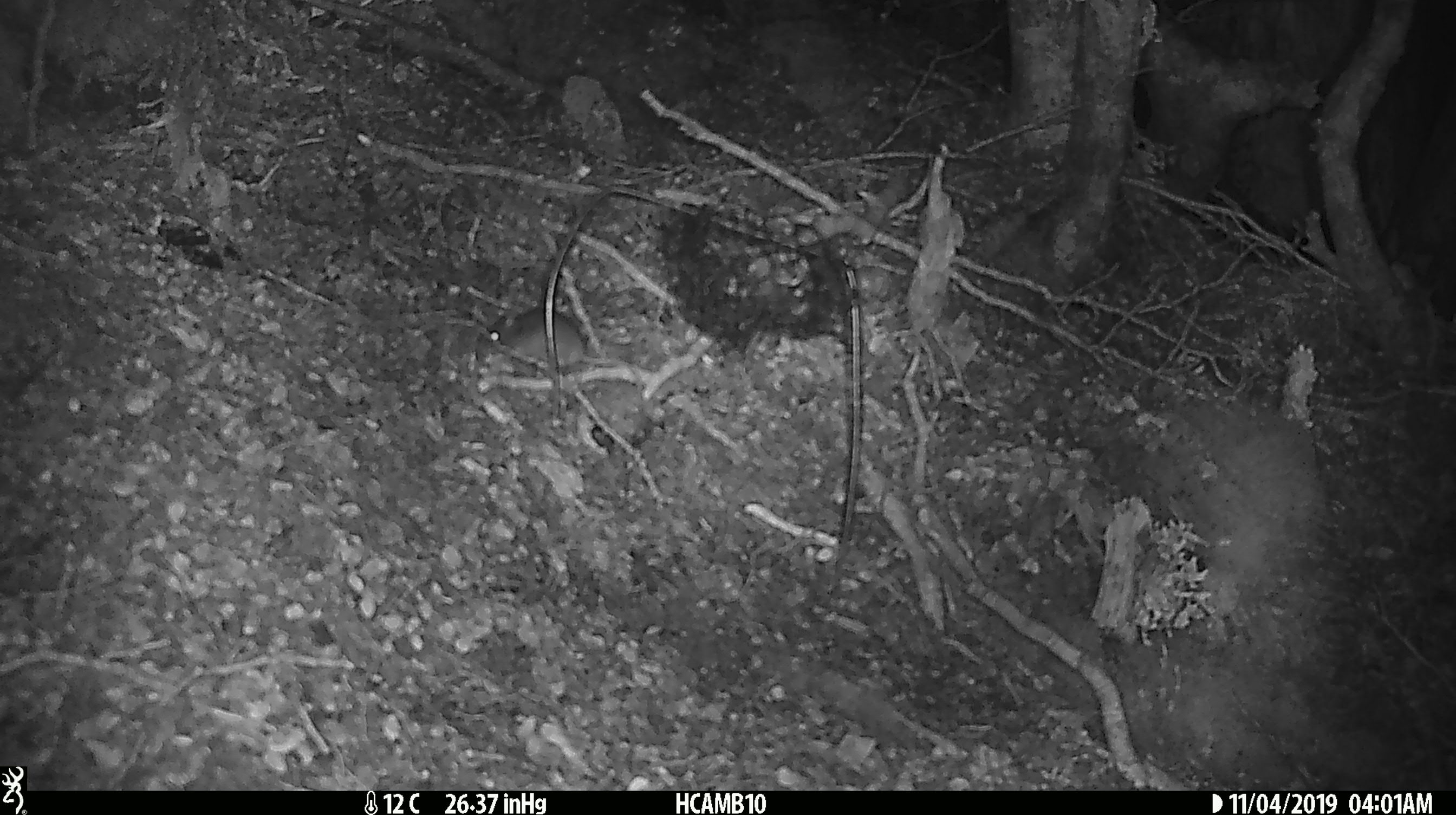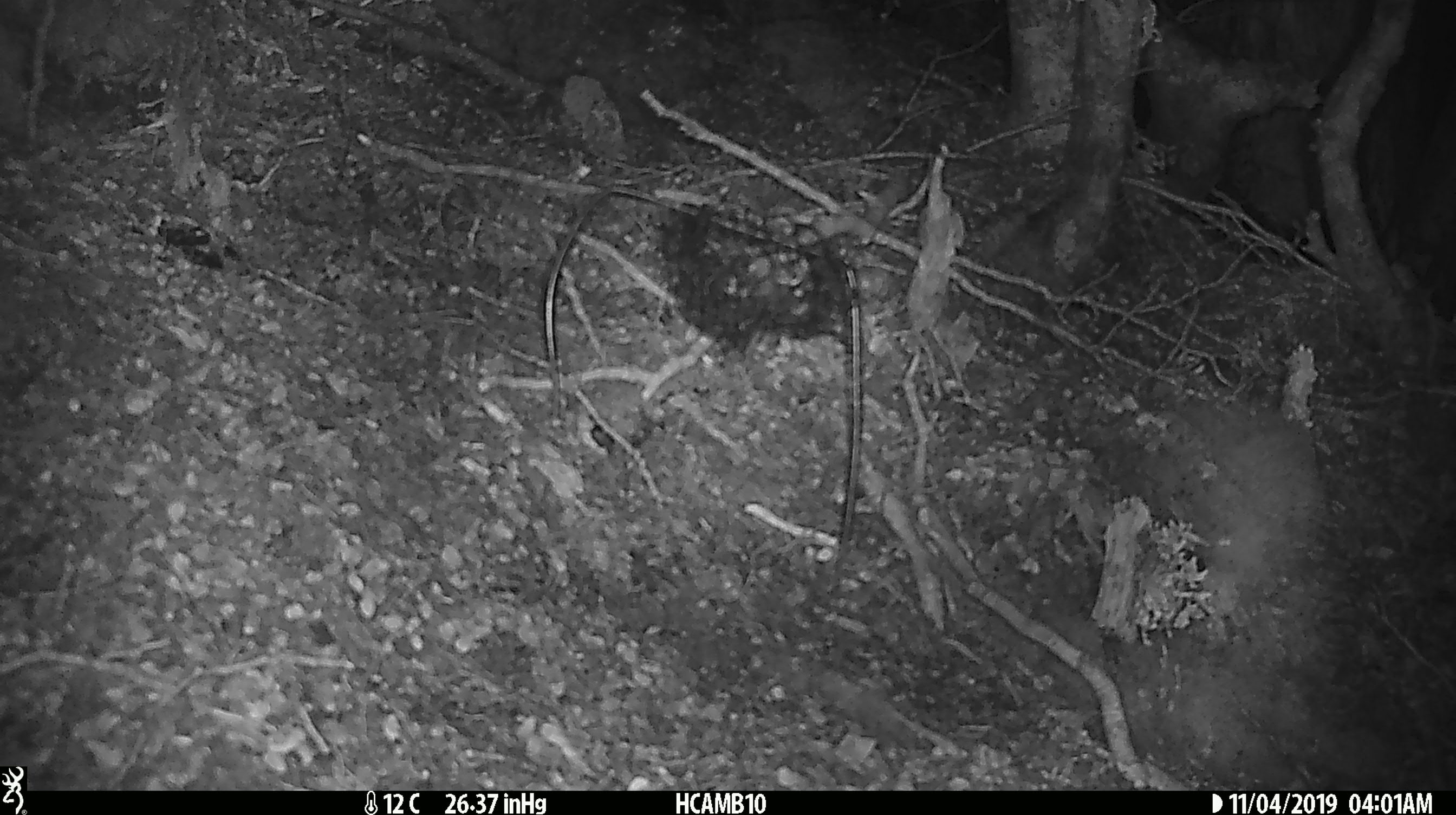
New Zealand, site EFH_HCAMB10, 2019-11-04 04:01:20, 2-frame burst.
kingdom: Animalia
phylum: Chordata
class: Mammalia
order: Rodentia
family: Muridae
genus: Mus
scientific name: Mus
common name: mouse